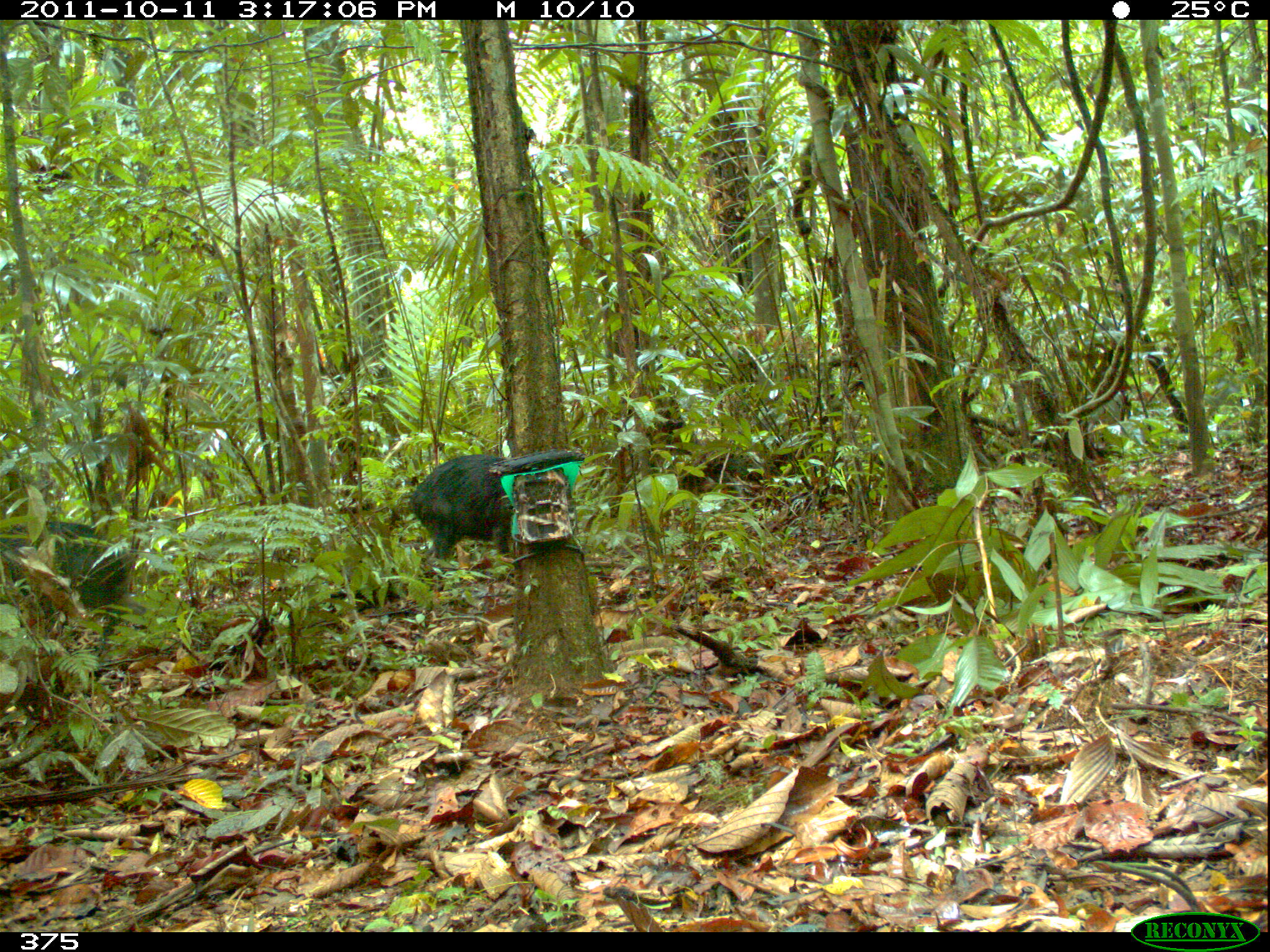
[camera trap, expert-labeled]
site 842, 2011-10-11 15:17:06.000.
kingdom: Animalia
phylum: Chordata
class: Mammalia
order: Artiodactyla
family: Tayassuidae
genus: Tayassu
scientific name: Tayassu pecari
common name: white-lipped peccary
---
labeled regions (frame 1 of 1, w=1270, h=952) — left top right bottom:
tayassu pecari: 0 514 128 647; 403 450 514 571